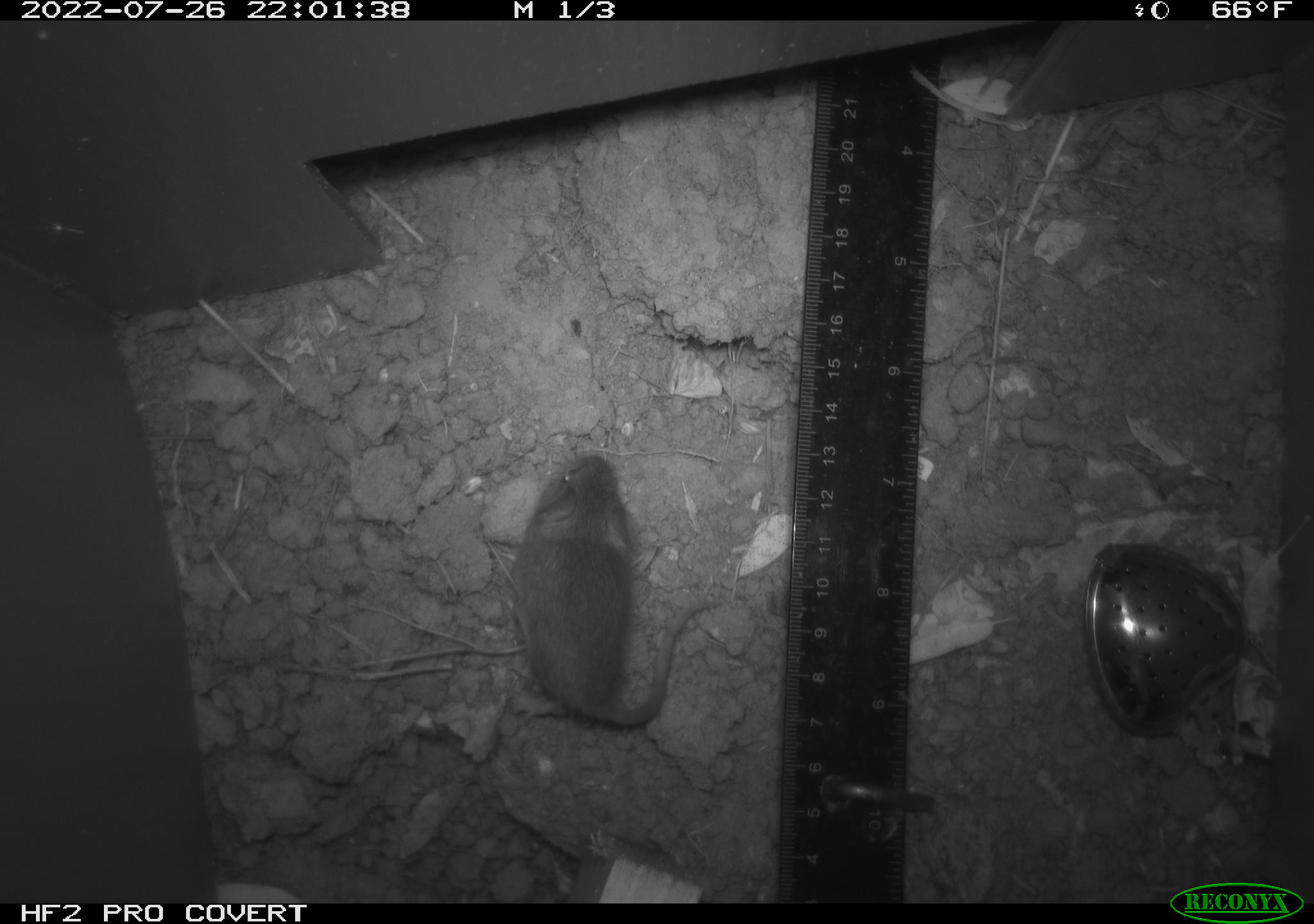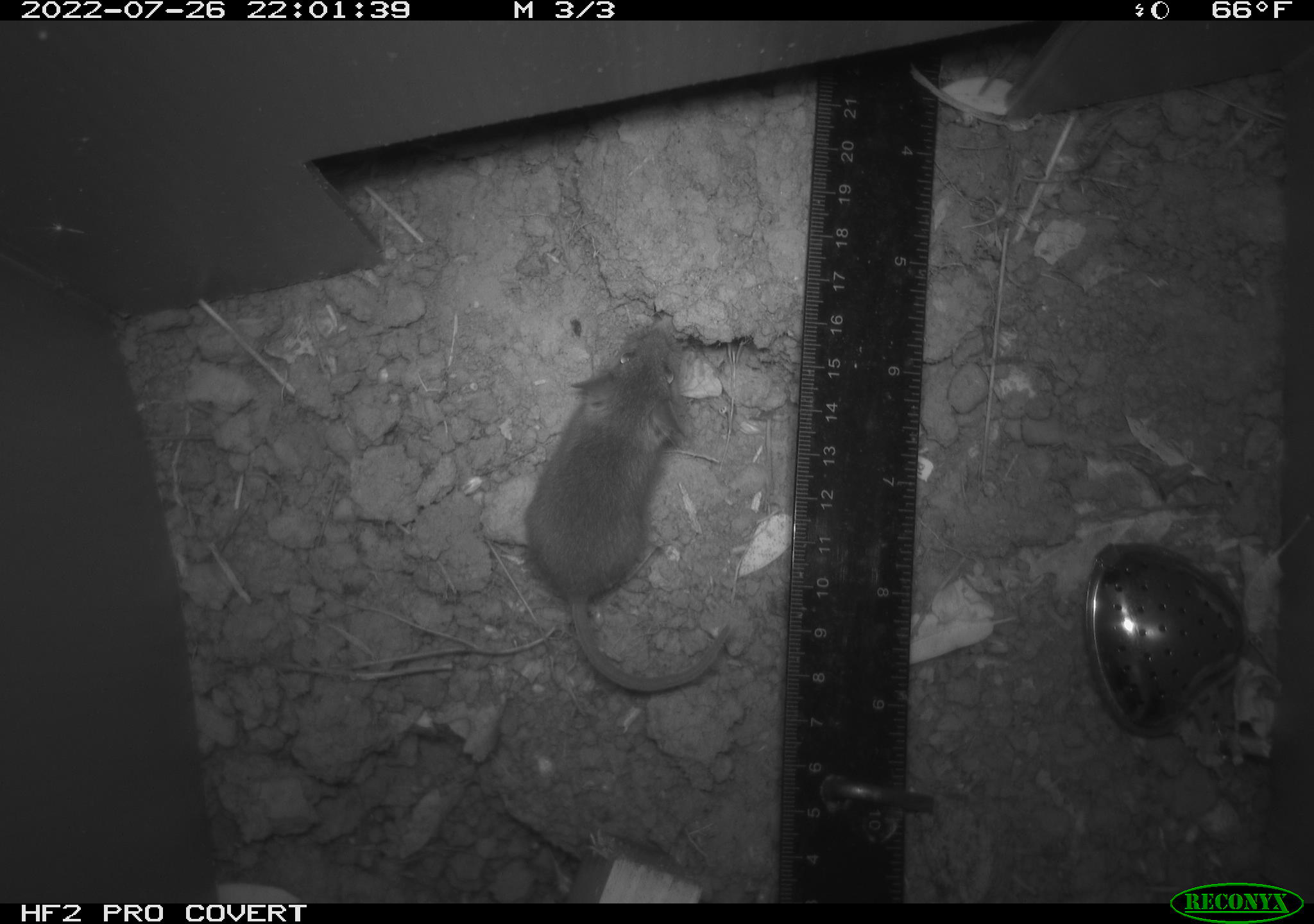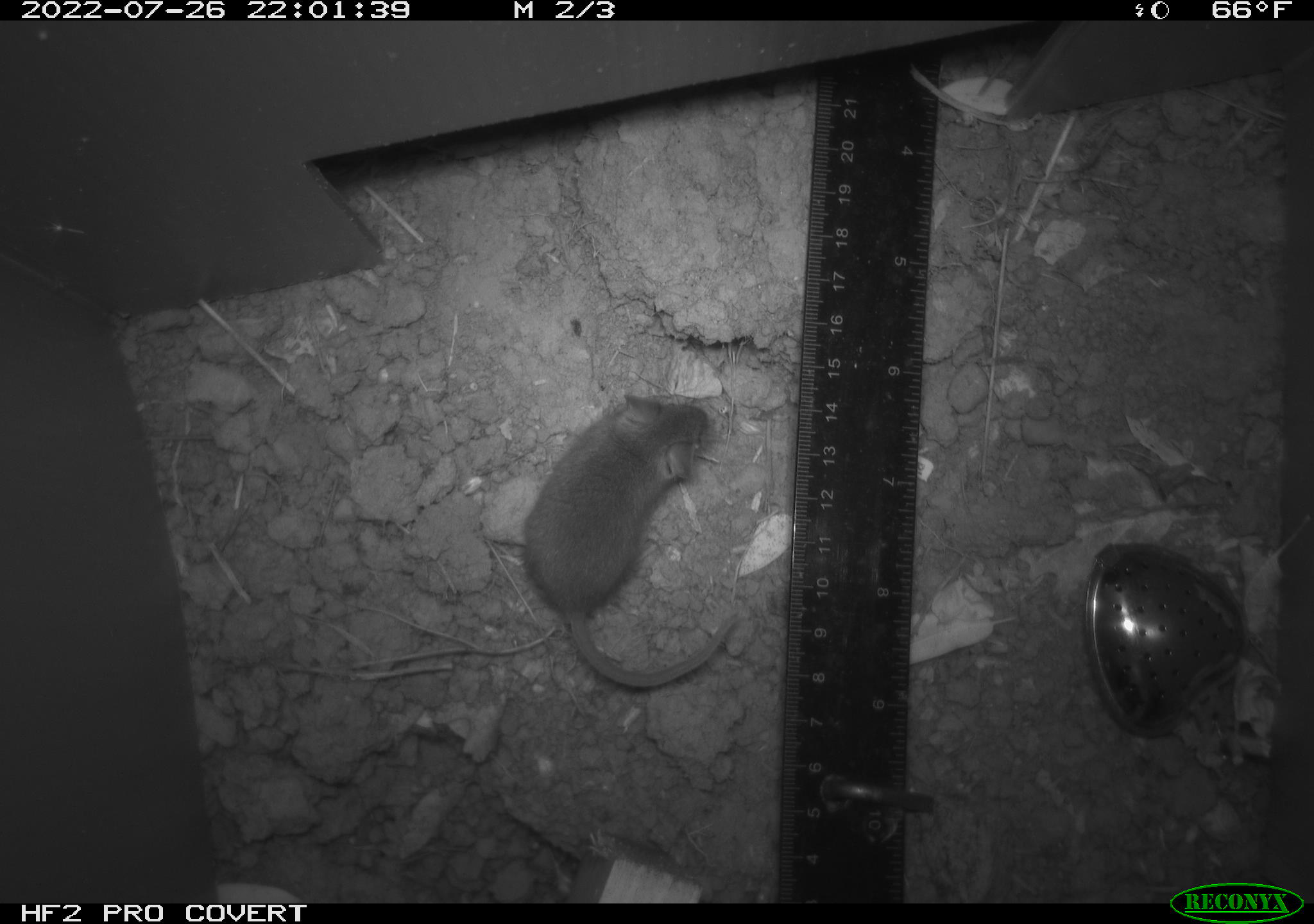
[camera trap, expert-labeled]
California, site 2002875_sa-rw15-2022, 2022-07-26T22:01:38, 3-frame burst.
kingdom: Animalia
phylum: Chordata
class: Mammalia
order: Rodentia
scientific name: Rodentia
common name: mouse species